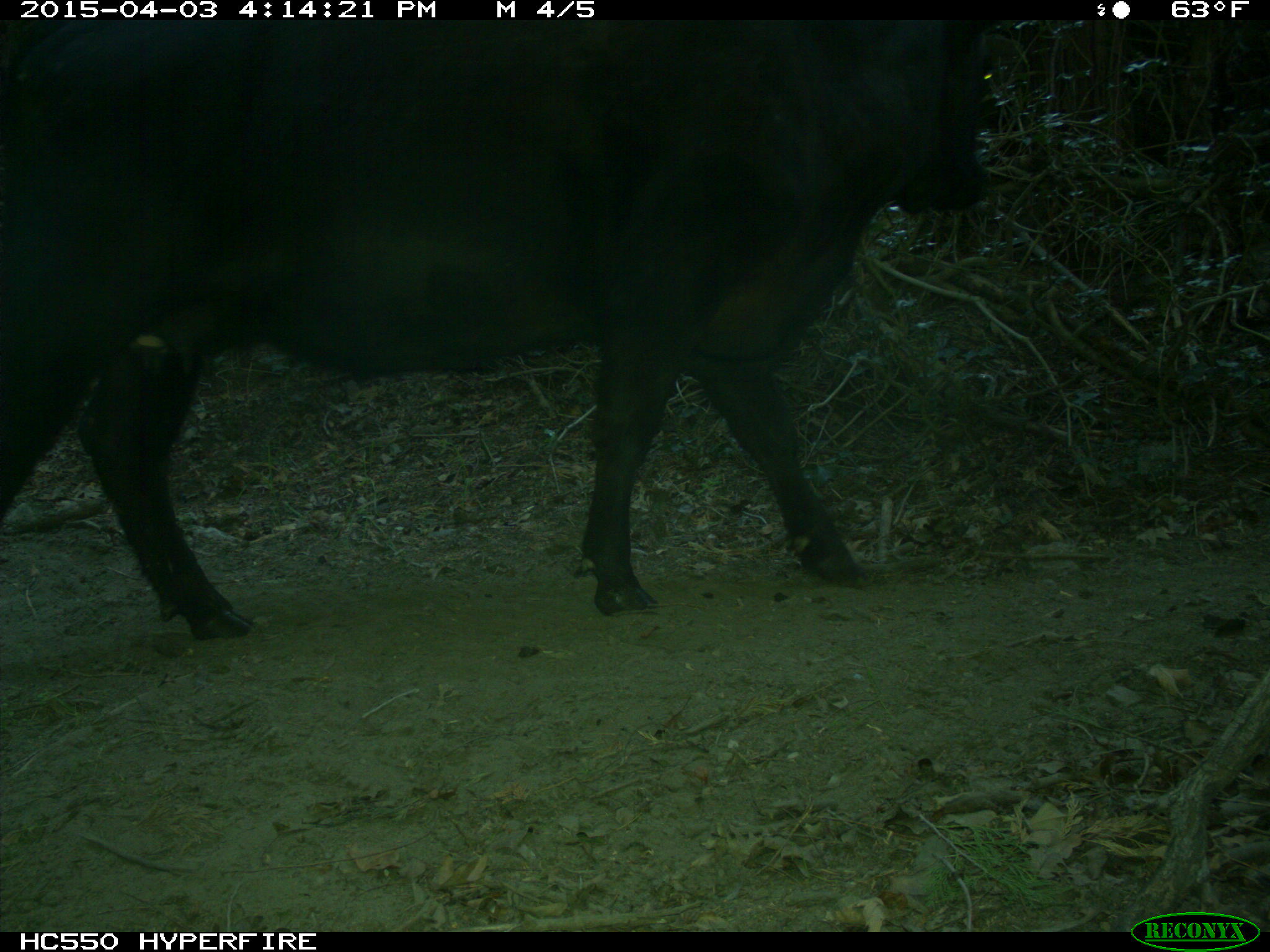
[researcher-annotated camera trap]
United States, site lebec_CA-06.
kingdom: Animalia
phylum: Chordata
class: Mammalia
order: Artiodactyla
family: Bovidae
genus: Bos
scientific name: Bos taurus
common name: domestic cow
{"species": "Bos taurus (domestic cow)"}